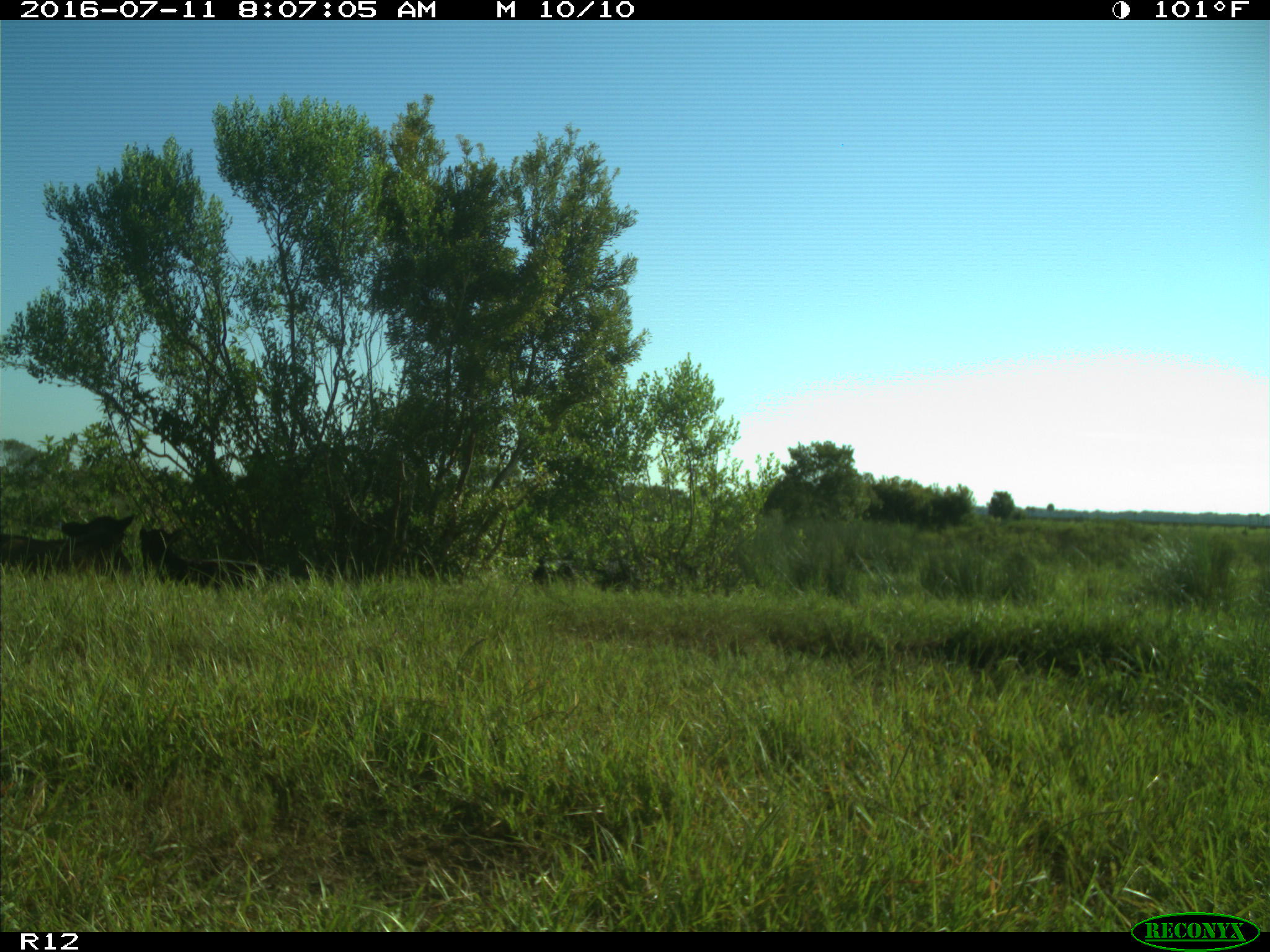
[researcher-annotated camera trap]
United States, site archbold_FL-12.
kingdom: Animalia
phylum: Chordata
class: Mammalia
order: Artiodactyla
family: Bovidae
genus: Bos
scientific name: Bos taurus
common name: domestic cow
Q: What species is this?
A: Bos taurus (domestic cow).